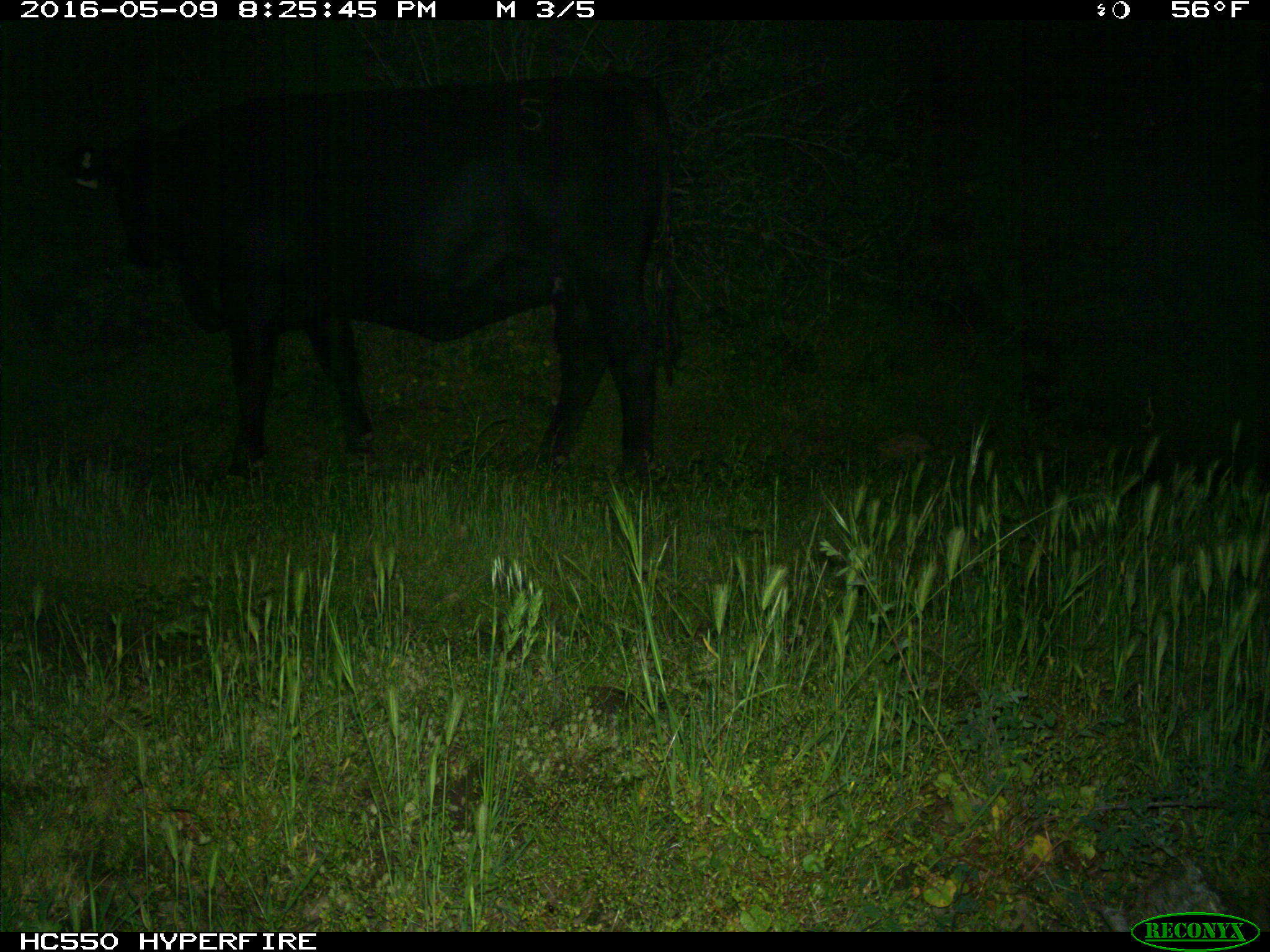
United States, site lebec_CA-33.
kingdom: Animalia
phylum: Chordata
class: Mammalia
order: Artiodactyla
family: Bovidae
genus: Bos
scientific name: Bos taurus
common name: domestic cow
Bos taurus (domestic cow).